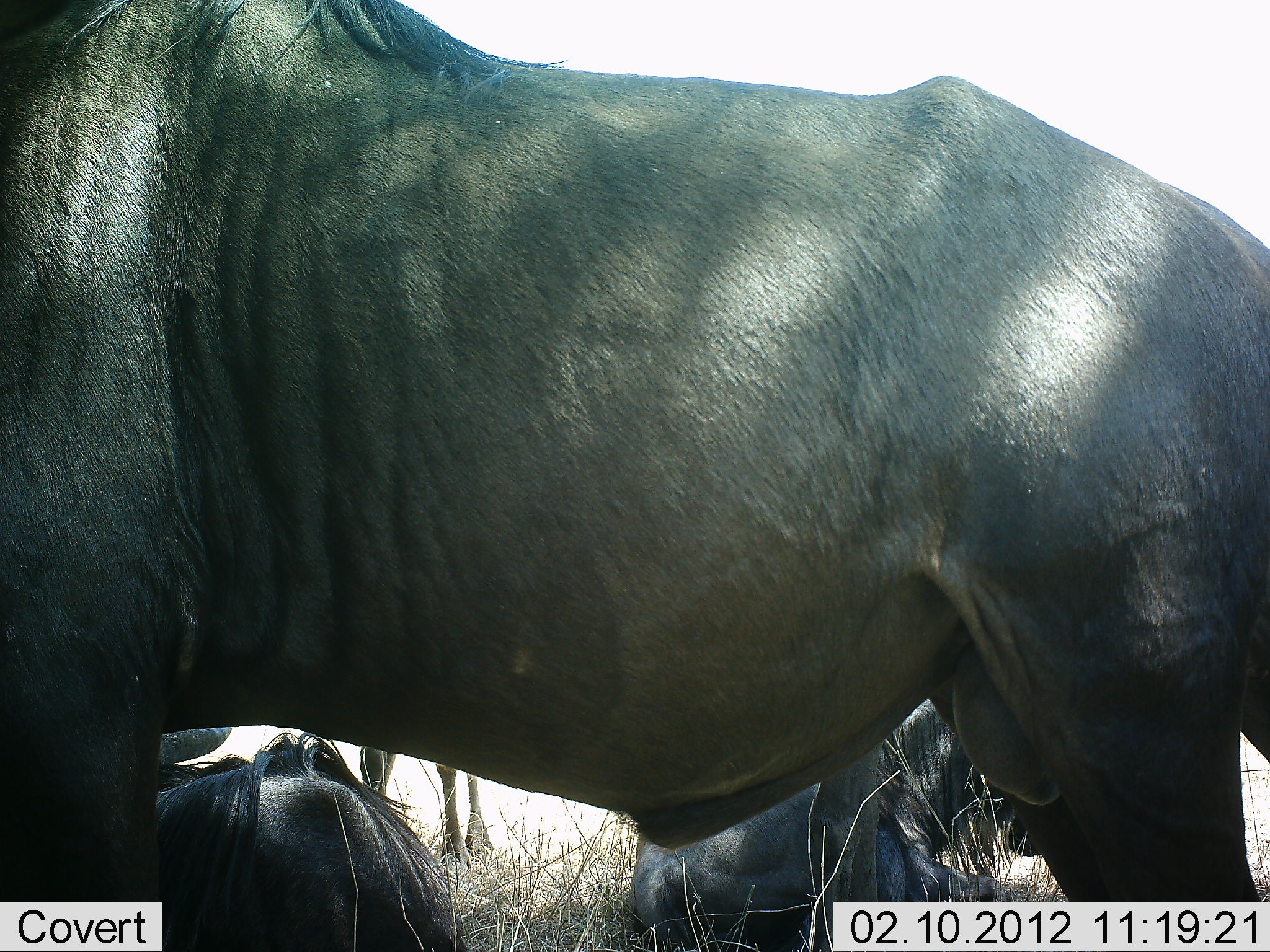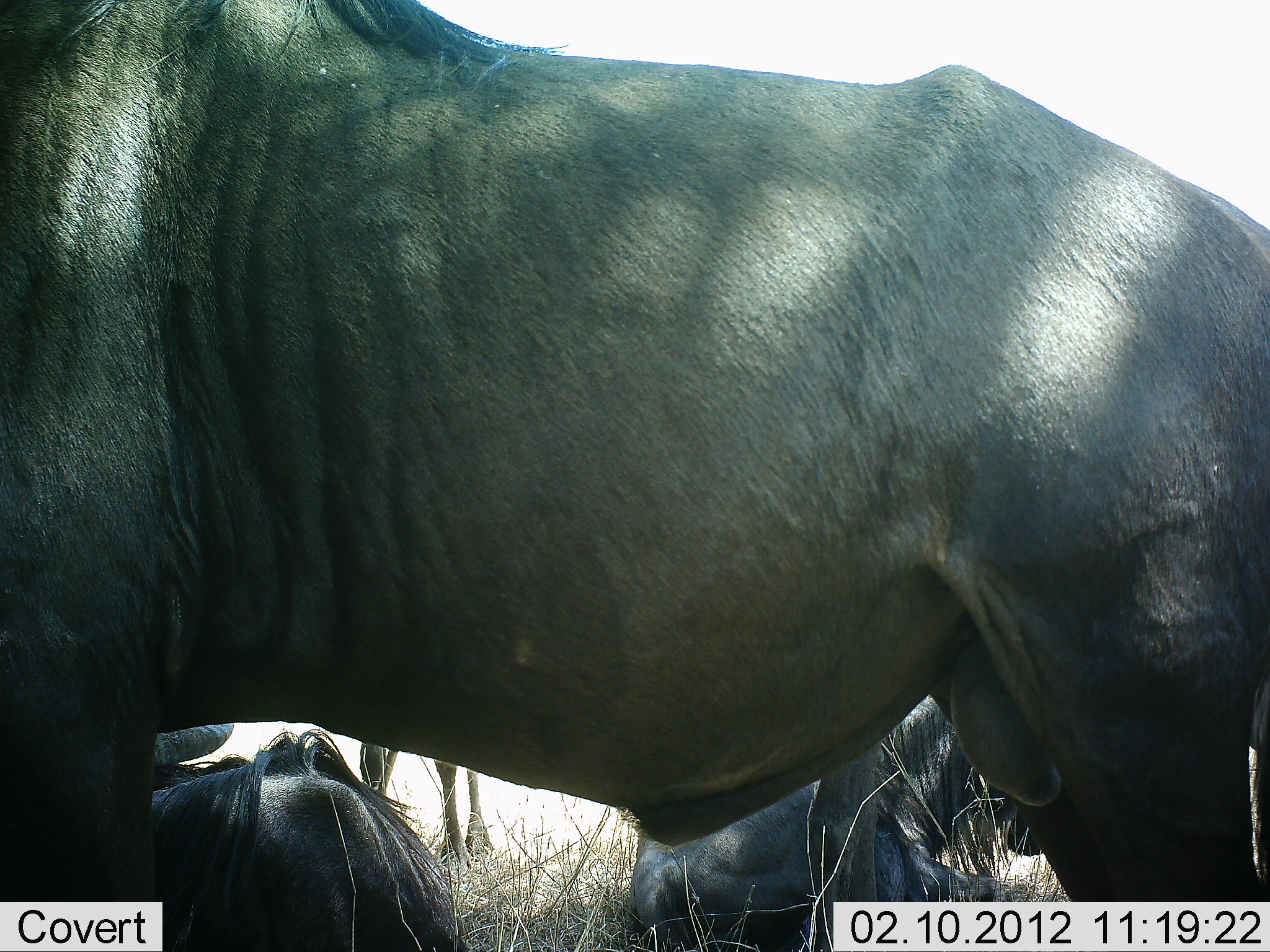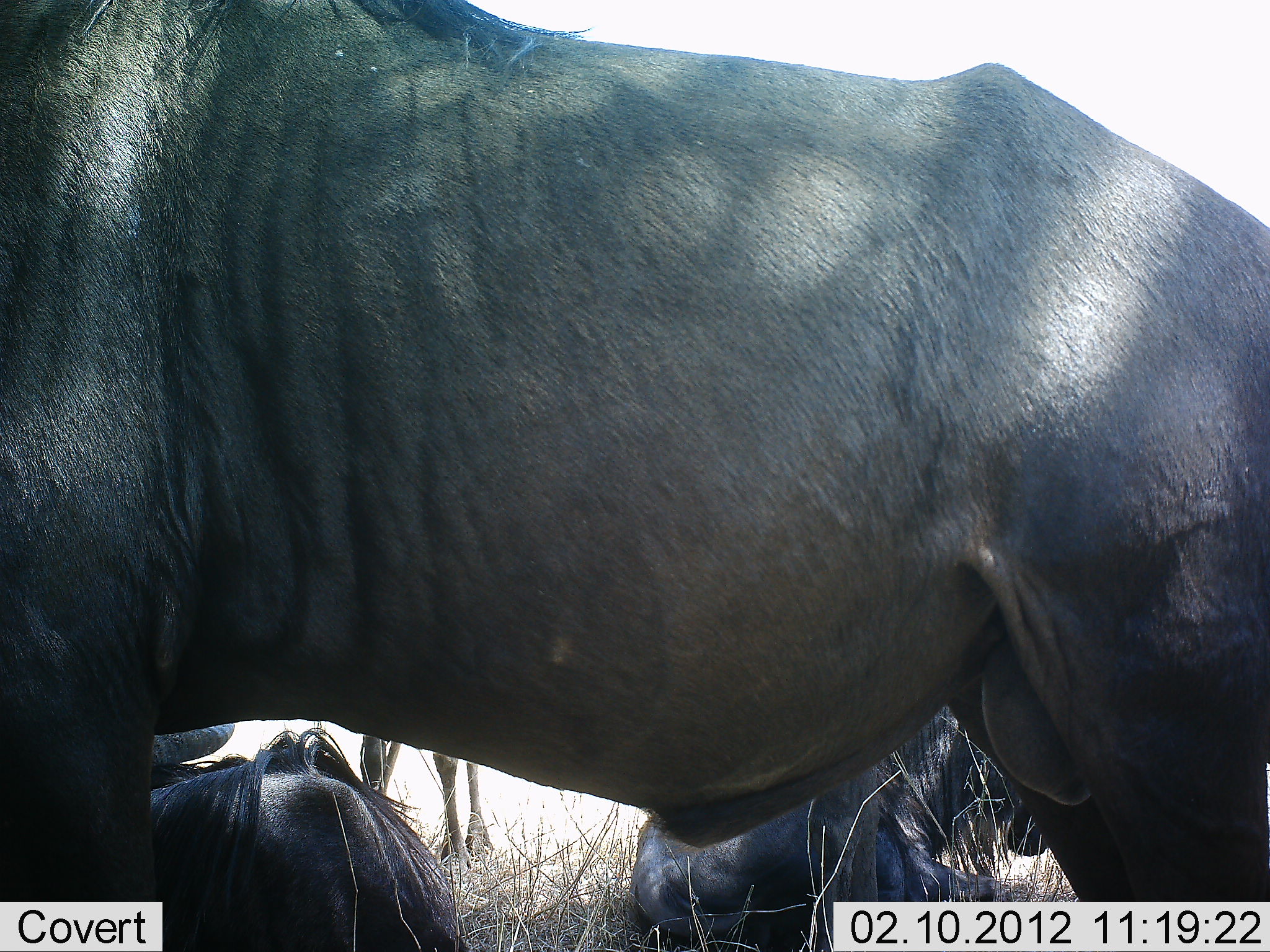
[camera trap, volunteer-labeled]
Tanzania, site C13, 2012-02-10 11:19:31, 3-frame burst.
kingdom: Animalia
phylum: Chordata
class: Mammalia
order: Artiodactyla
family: Bovidae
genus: Connochaetes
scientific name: Connochaetes taurinus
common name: blue wildebeest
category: wildebeest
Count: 4.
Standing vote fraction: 94%.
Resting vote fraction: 94%.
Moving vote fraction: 0%.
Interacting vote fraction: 0%.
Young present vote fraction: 0%.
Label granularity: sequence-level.